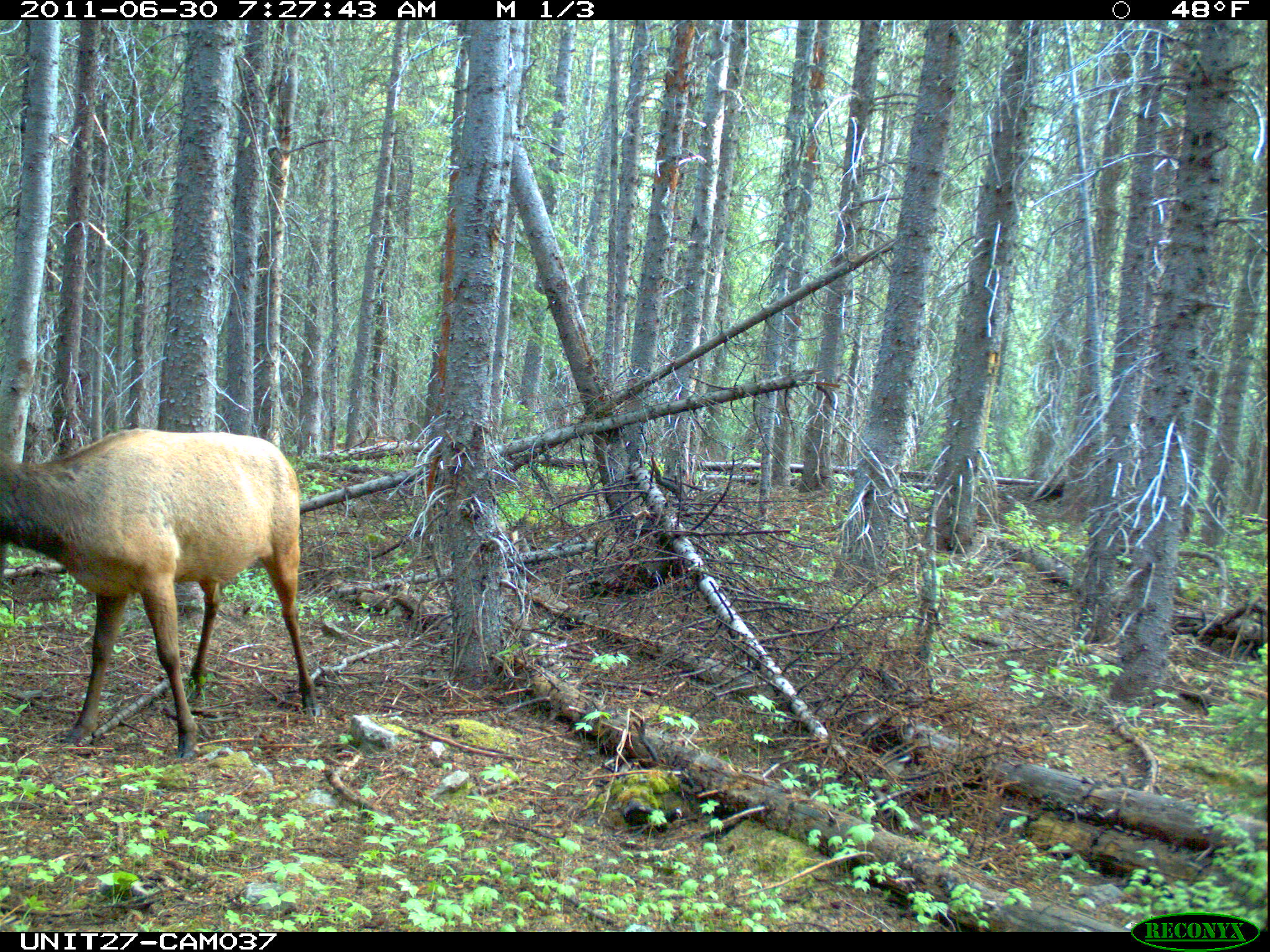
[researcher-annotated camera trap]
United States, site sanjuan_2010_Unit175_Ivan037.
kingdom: Animalia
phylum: Chordata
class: Mammalia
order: Artiodactyla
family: Cervidae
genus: Cervus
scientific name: Cervus elaphus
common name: red deer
Cervus elaphus (red deer).